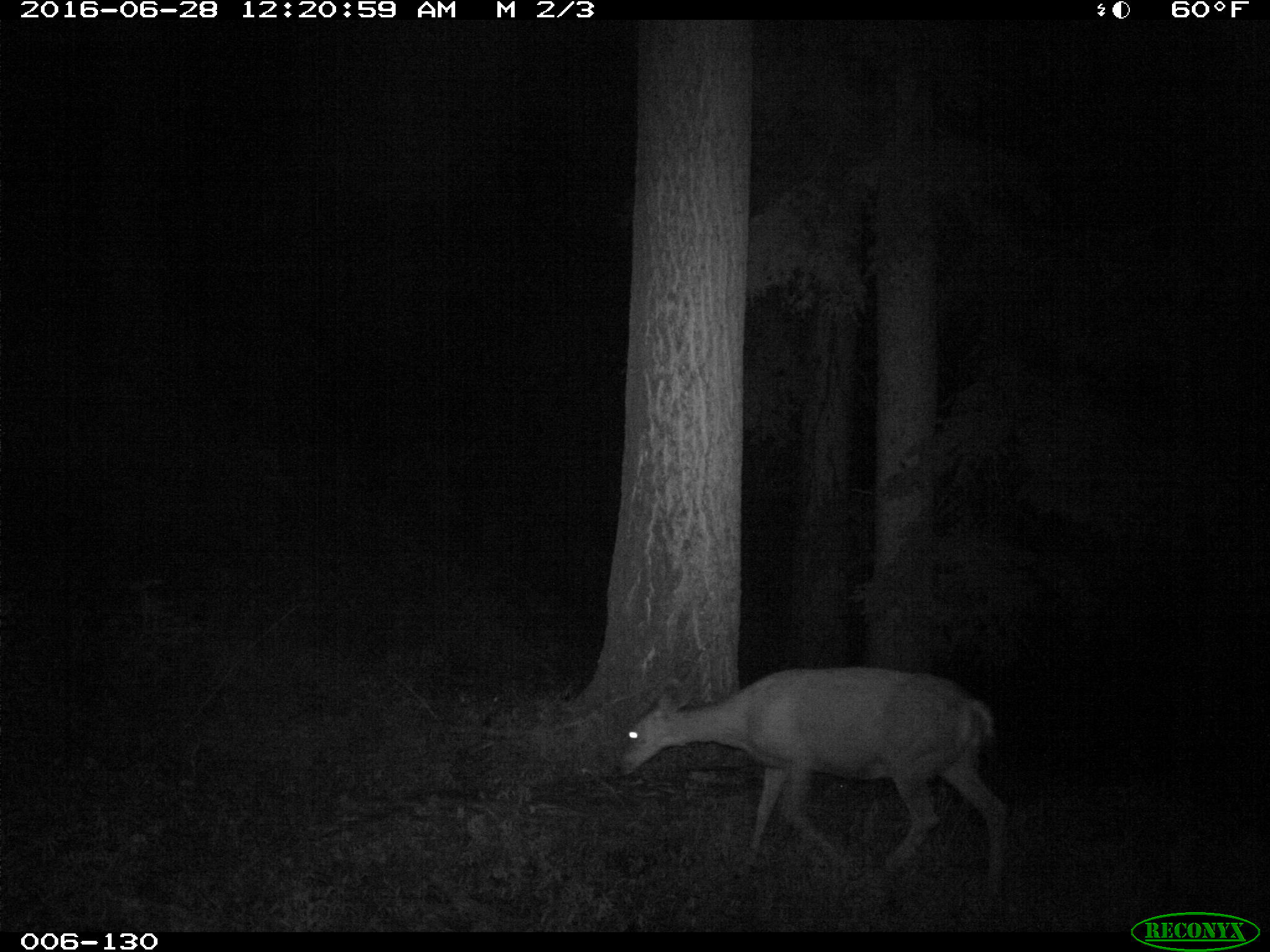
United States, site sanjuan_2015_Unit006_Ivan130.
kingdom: Animalia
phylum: Chordata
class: Mammalia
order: Artiodactyla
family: Cervidae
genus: Odocoileus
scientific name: Odocoileus hemionus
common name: mule deer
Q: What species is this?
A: Odocoileus hemionus (mule deer).